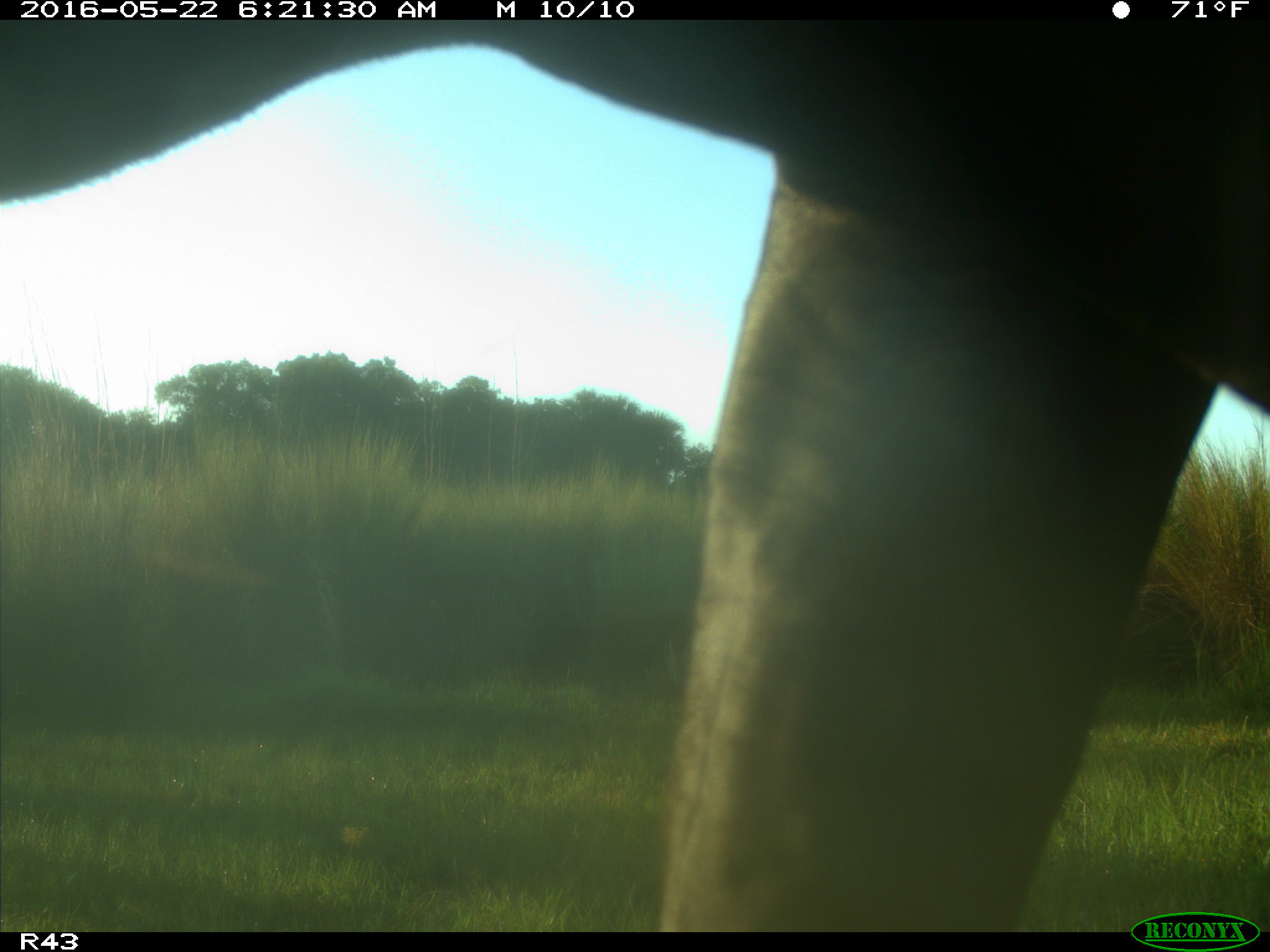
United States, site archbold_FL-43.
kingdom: Animalia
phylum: Chordata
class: Mammalia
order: Artiodactyla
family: Bovidae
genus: Bos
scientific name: Bos taurus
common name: domestic cow